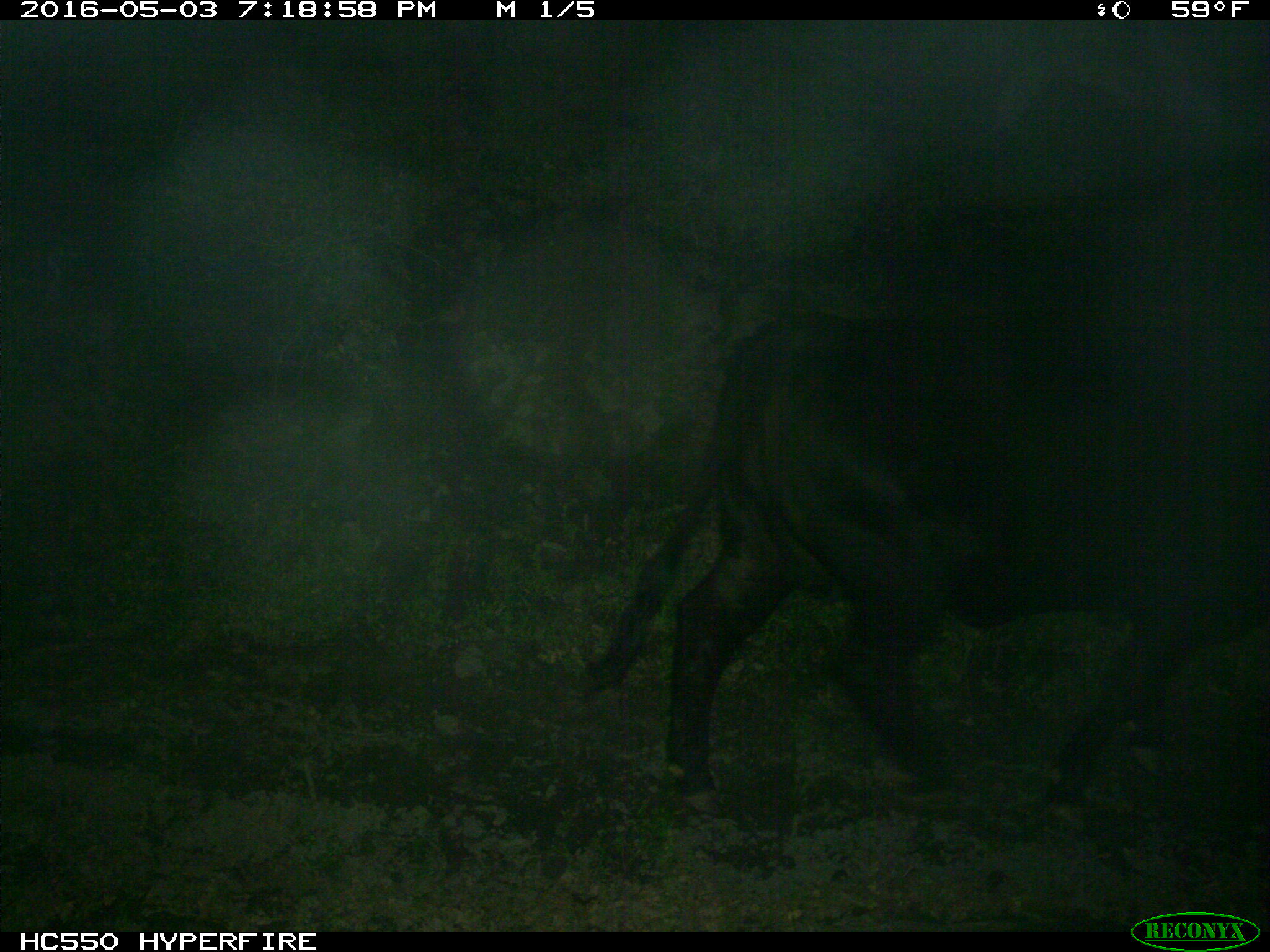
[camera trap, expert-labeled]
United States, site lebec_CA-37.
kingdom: Animalia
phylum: Chordata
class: Mammalia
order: Artiodactyla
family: Bovidae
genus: Bos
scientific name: Bos taurus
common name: domestic cow